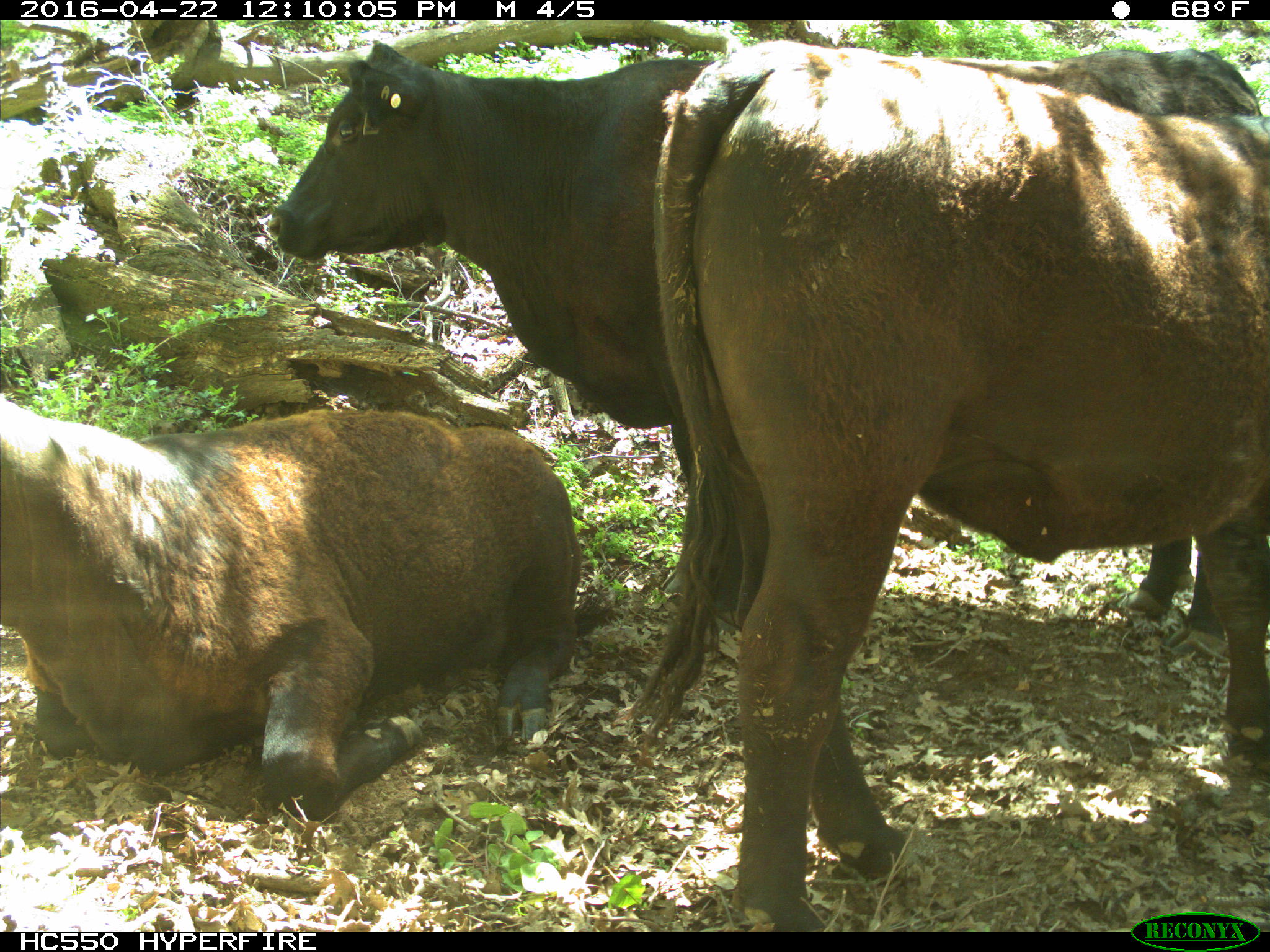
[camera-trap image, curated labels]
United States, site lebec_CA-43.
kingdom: Animalia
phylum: Chordata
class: Mammalia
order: Artiodactyla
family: Bovidae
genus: Bos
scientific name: Bos taurus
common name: domestic cow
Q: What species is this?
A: Bos taurus (domestic cow).